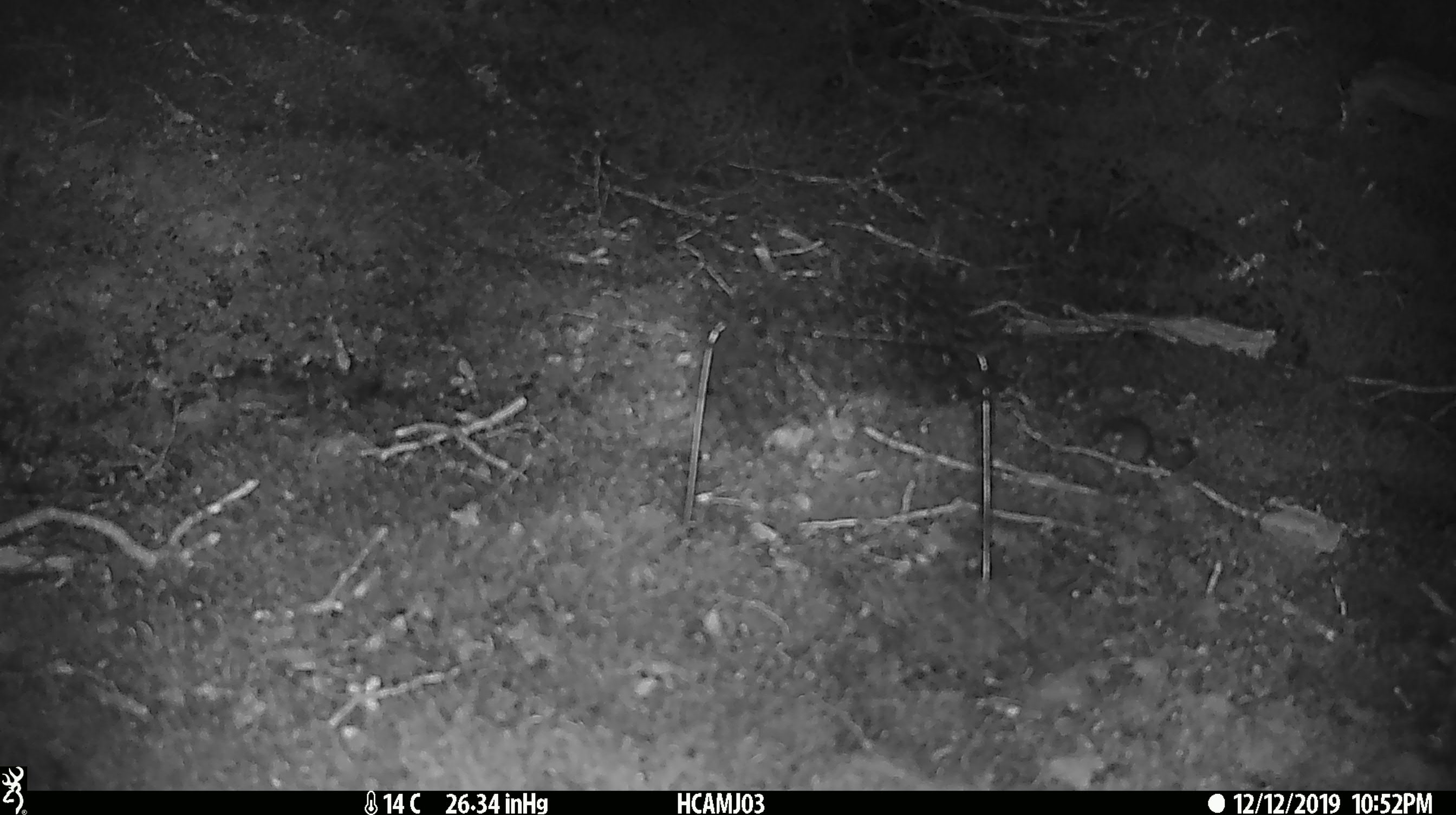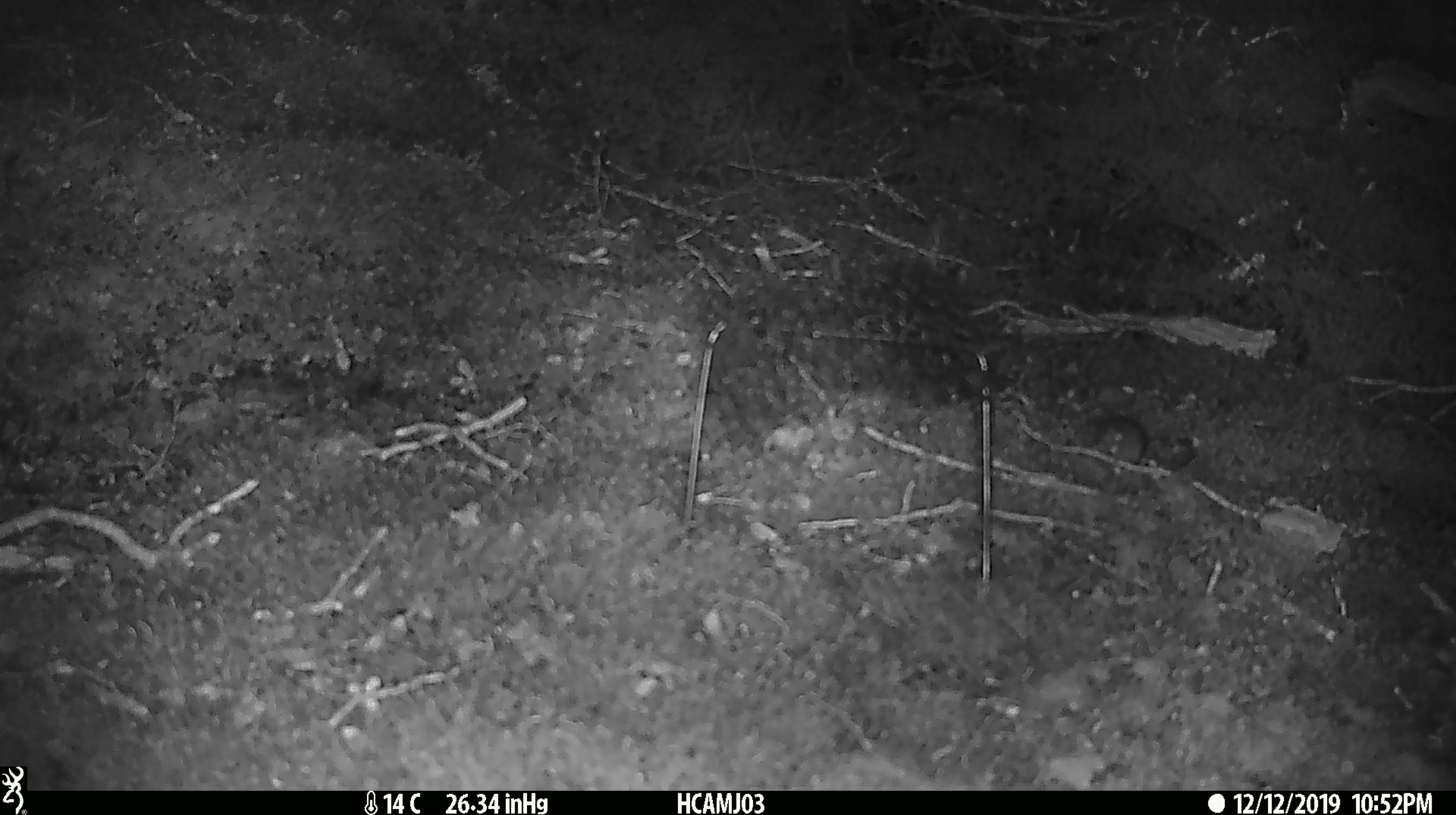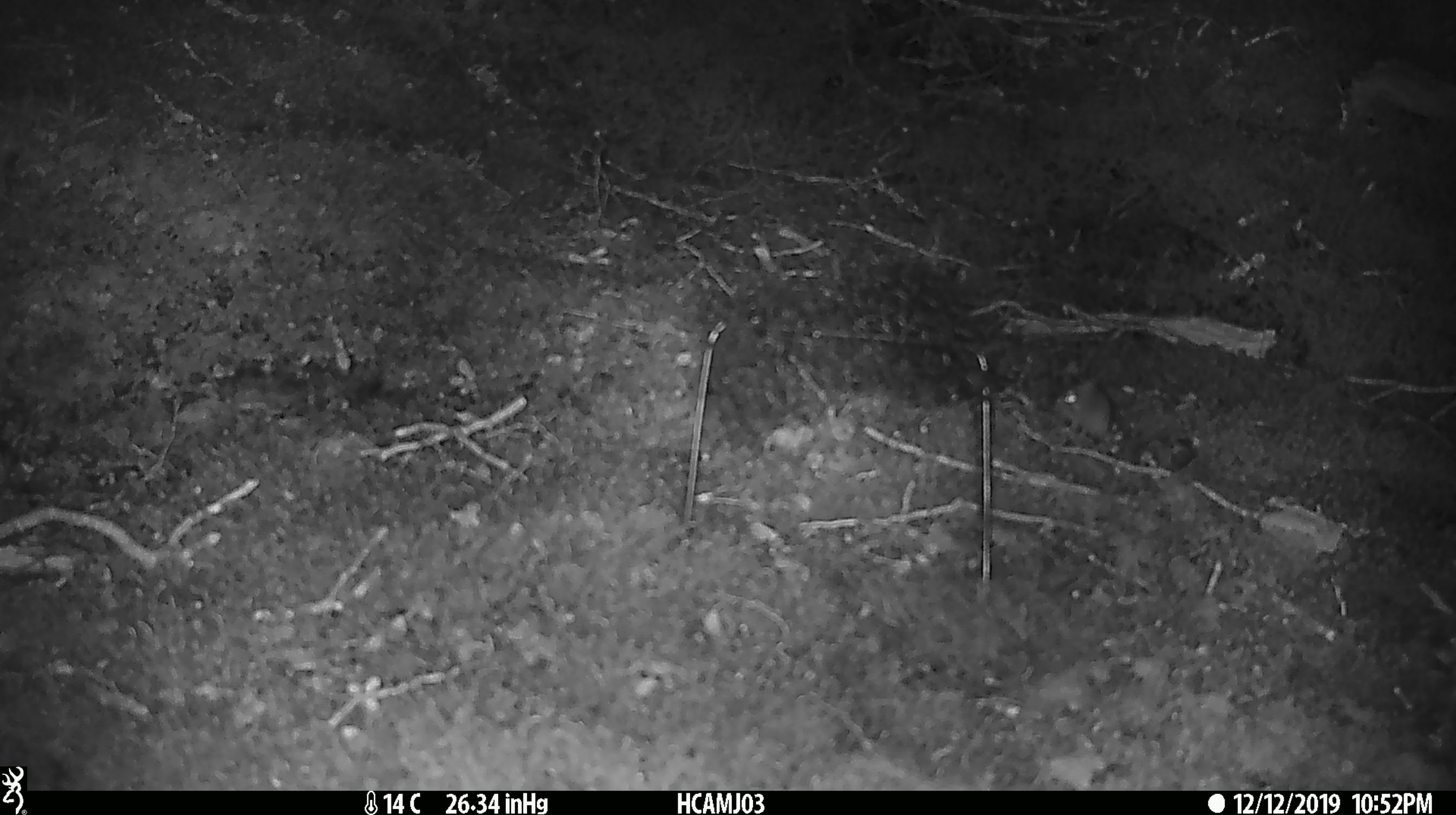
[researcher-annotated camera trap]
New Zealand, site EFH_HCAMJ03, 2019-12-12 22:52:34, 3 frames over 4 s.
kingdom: Animalia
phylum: Chordata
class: Mammalia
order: Rodentia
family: Muridae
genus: Mus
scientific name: Mus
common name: mouse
Mouse (Mus).